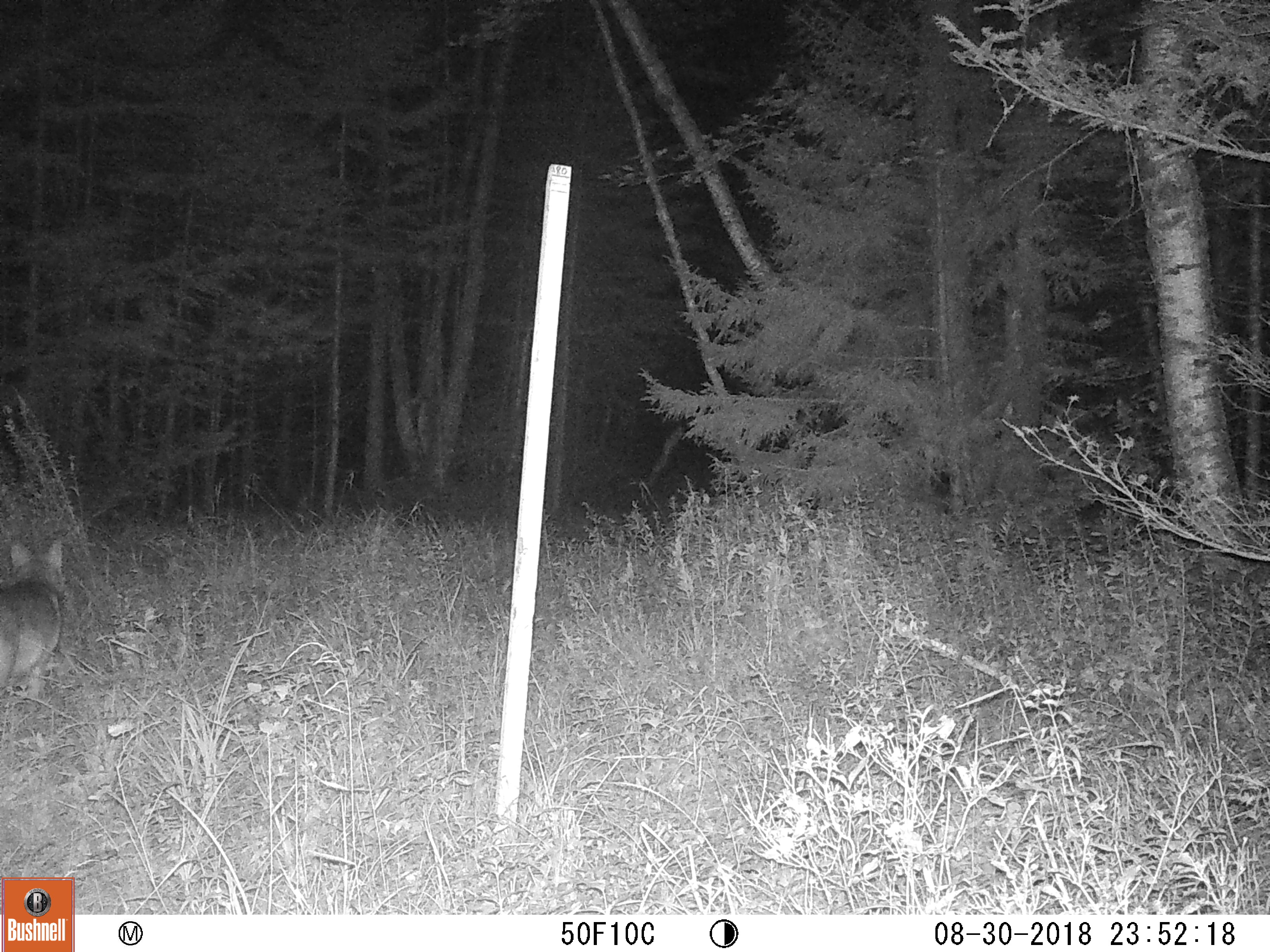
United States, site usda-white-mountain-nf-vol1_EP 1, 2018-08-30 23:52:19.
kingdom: Animalia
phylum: Chordata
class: Mammalia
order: Carnivora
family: Canidae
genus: Canis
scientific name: Canis latrans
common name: coyote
Coyote (Canis latrans).